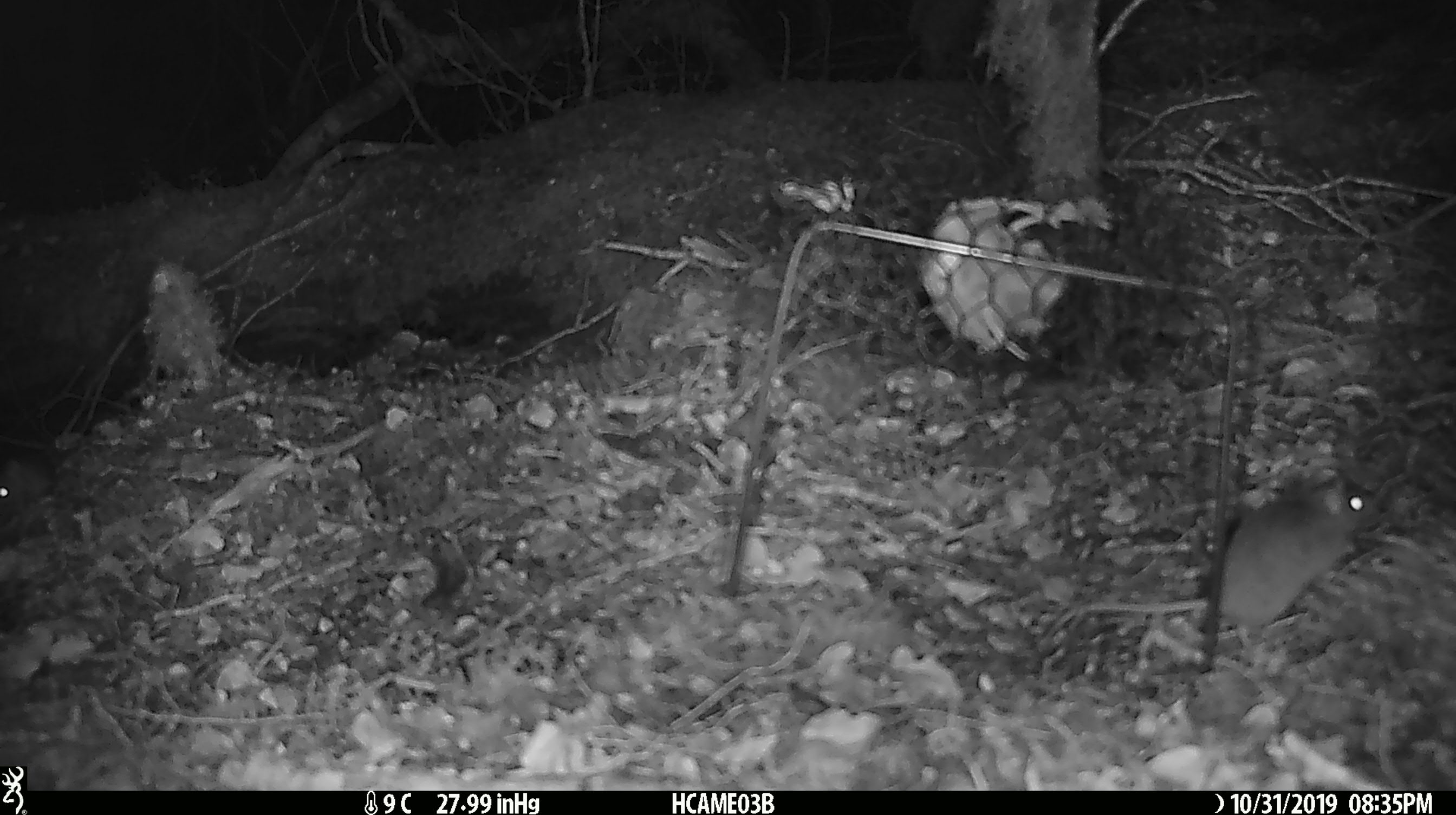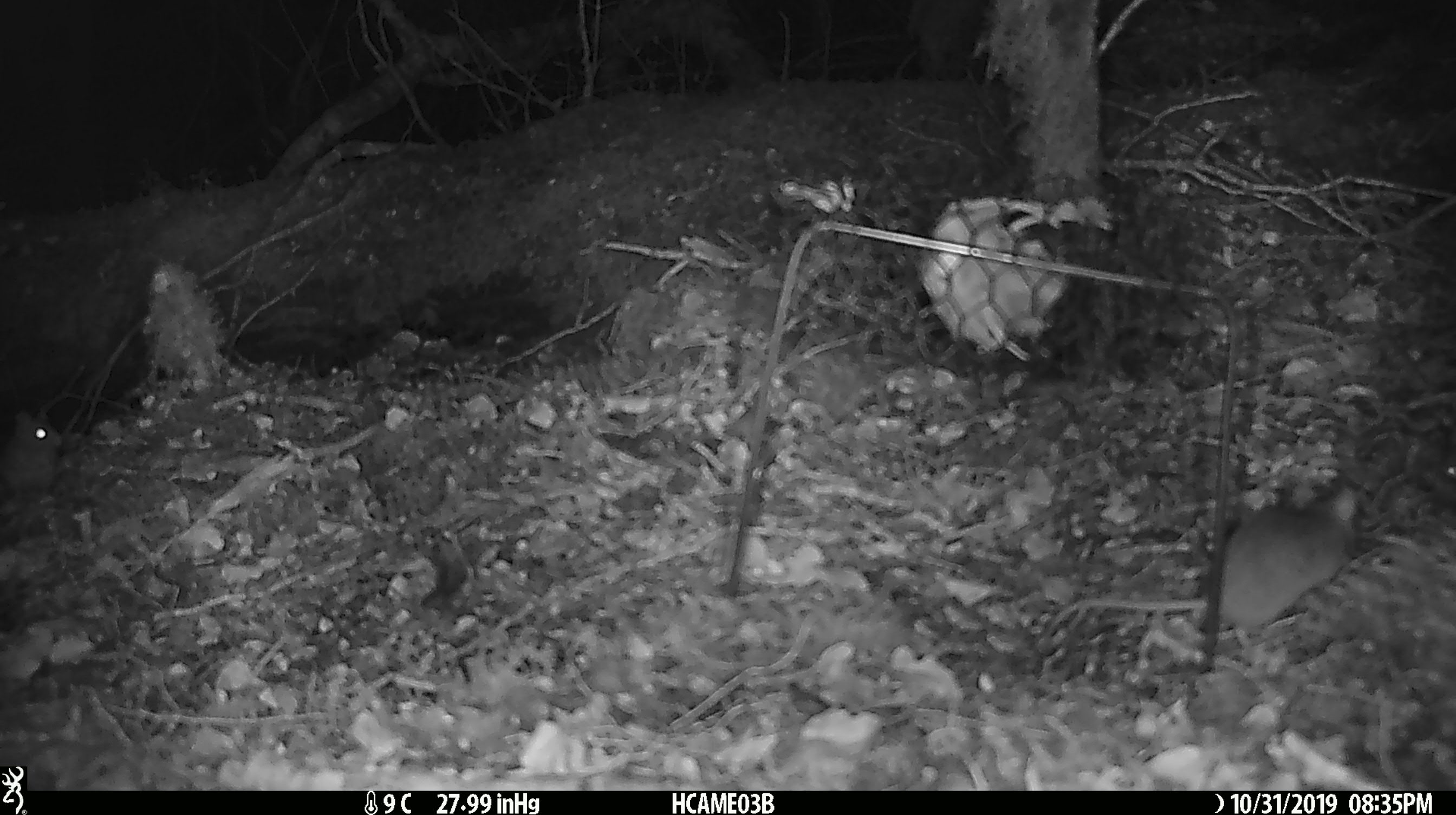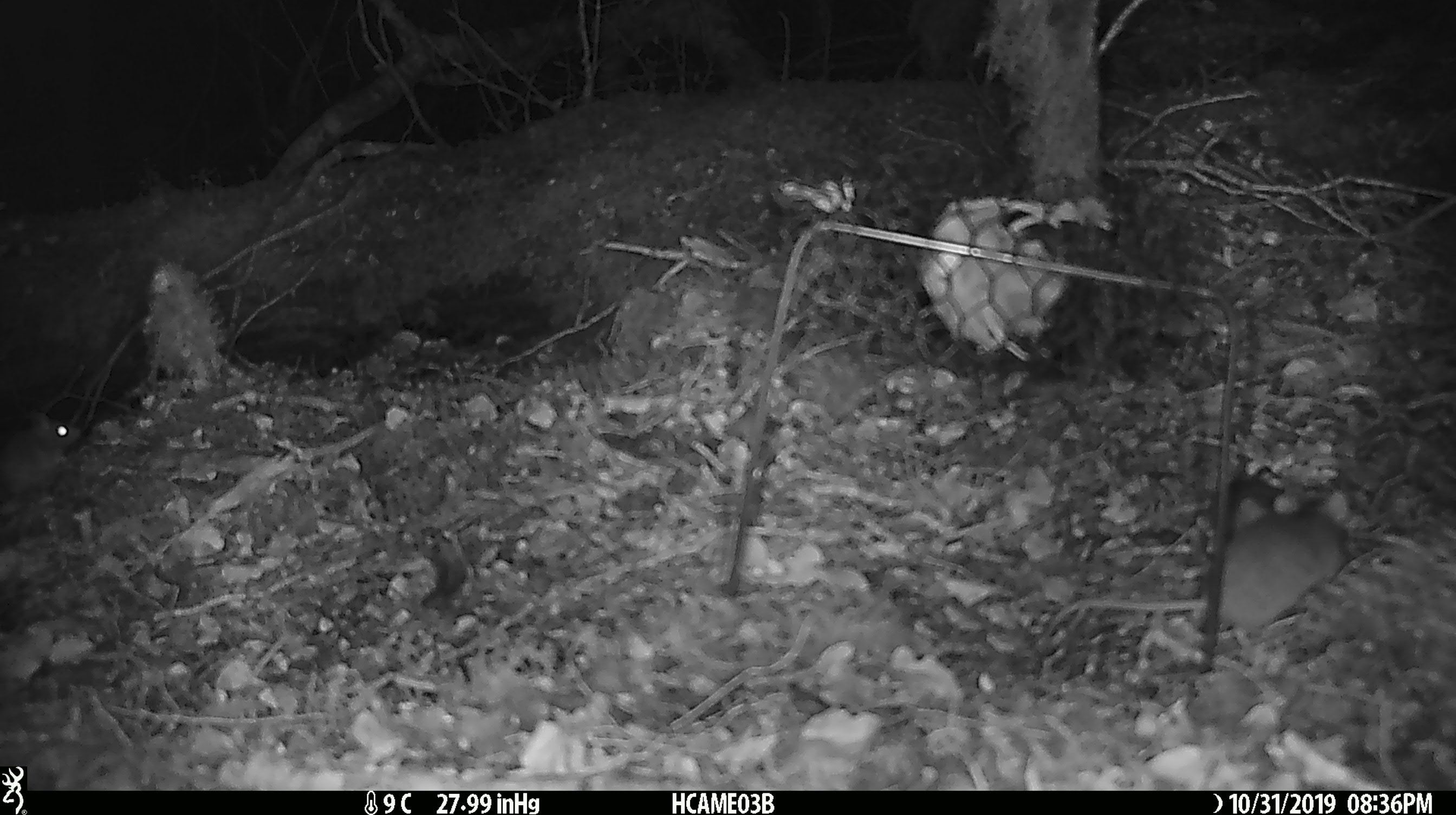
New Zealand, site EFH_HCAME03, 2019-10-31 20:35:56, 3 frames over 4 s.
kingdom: Animalia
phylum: Chordata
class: Mammalia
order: Rodentia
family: Muridae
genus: Mus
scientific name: Mus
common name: mouse